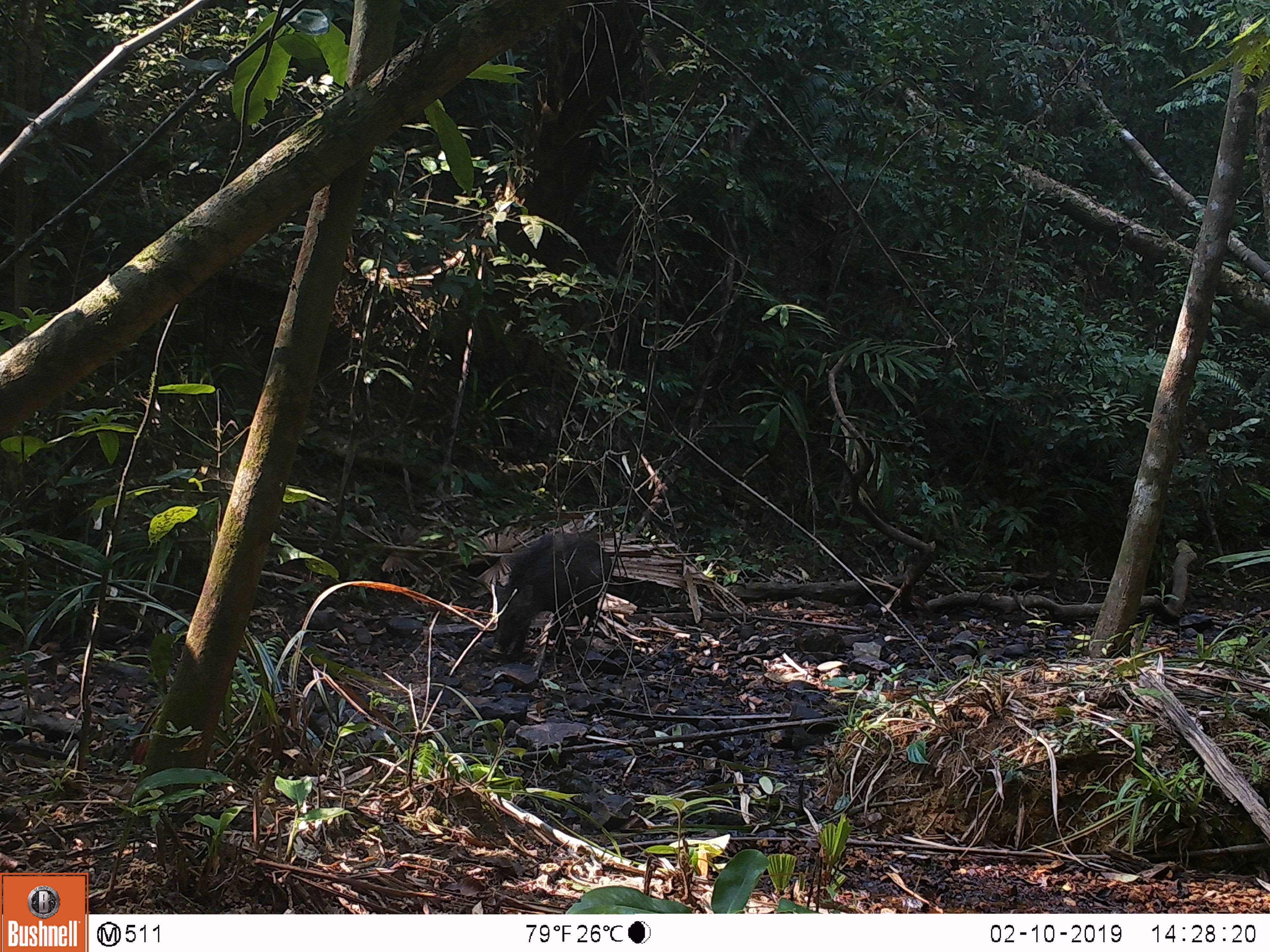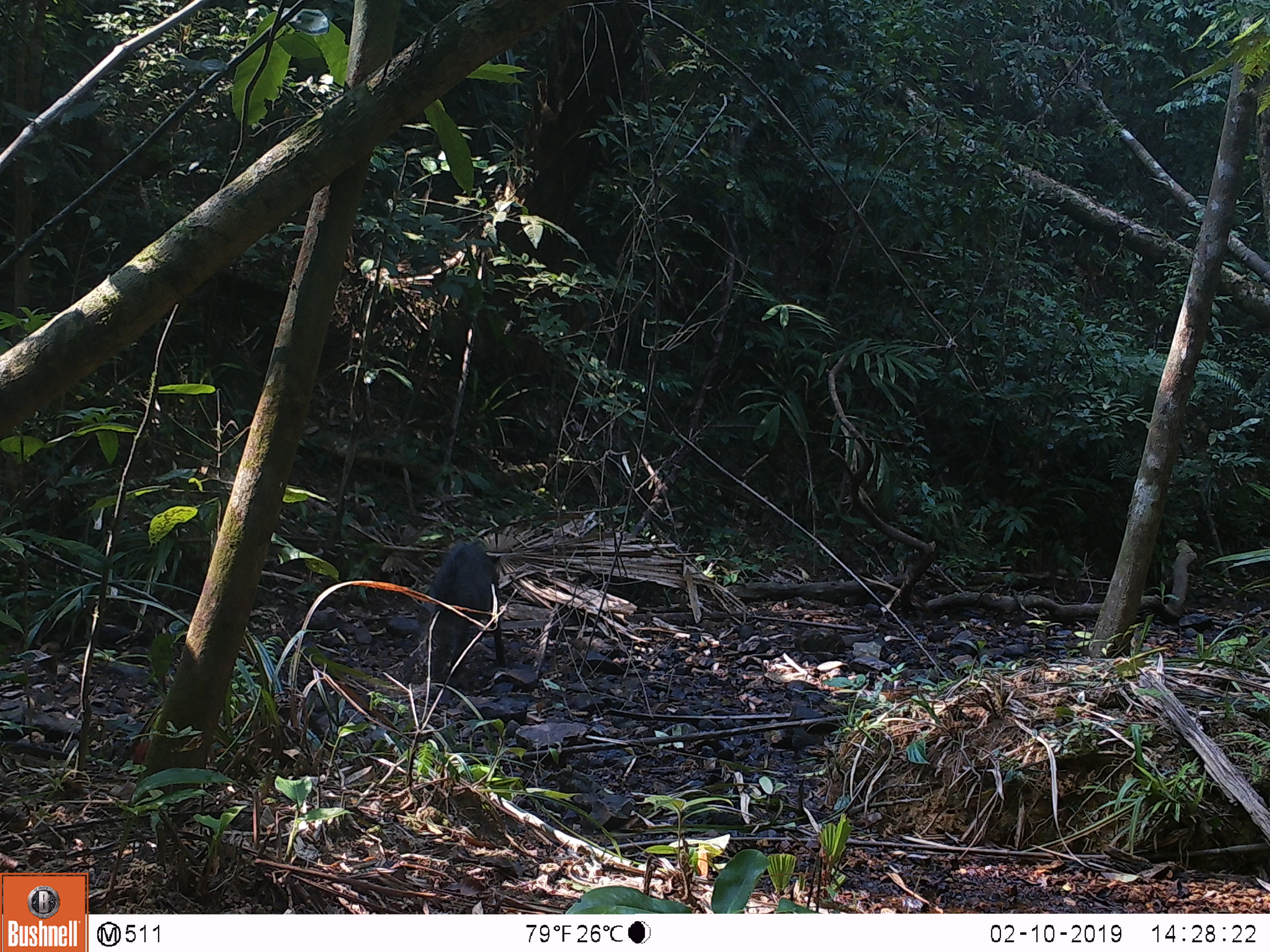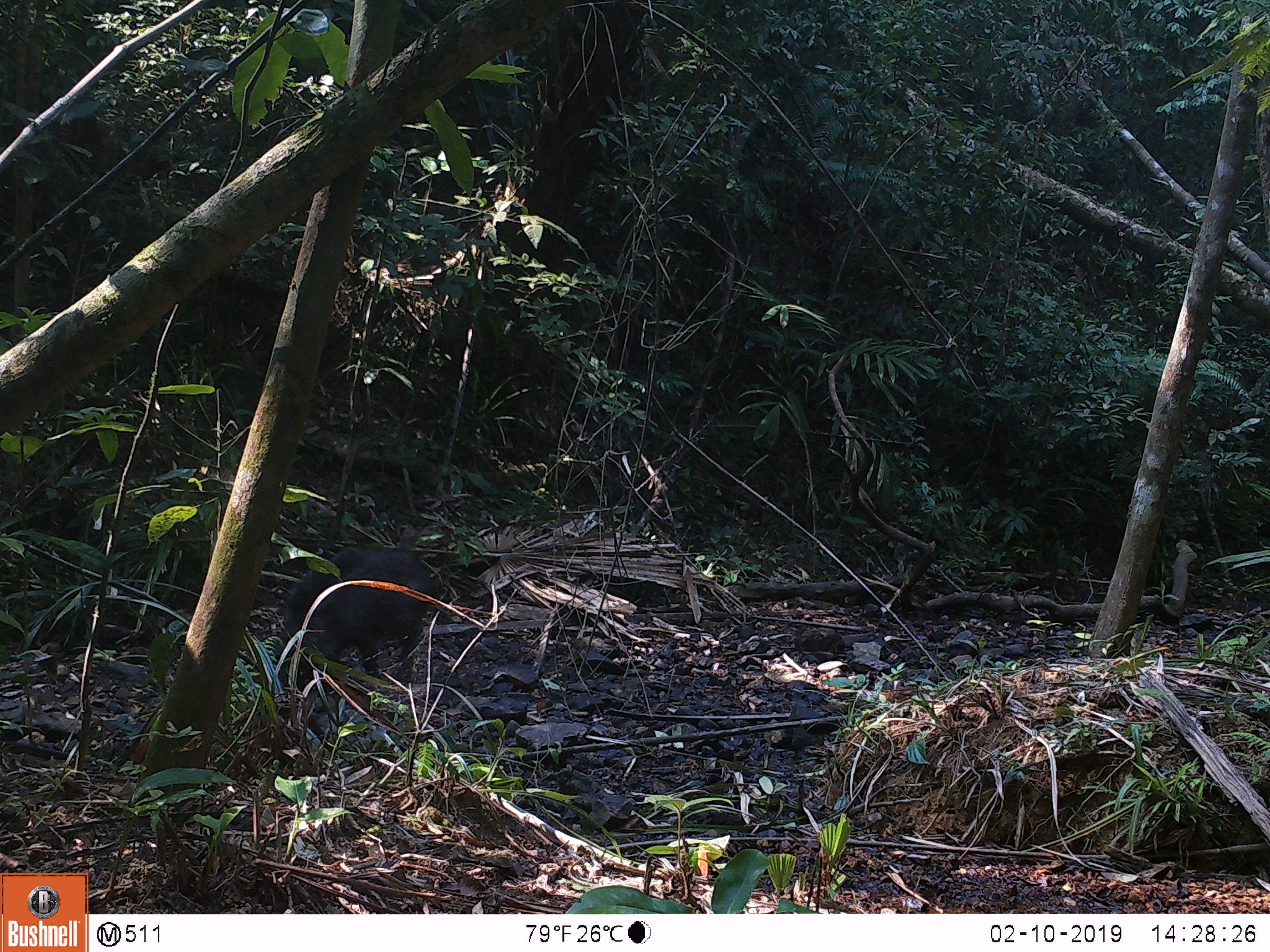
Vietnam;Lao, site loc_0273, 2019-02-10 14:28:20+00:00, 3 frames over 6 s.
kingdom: Animalia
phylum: Chordata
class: Mammalia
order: Artiodactyla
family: Suidae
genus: Sus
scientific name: Sus scrofa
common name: eurasian wild pig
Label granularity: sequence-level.